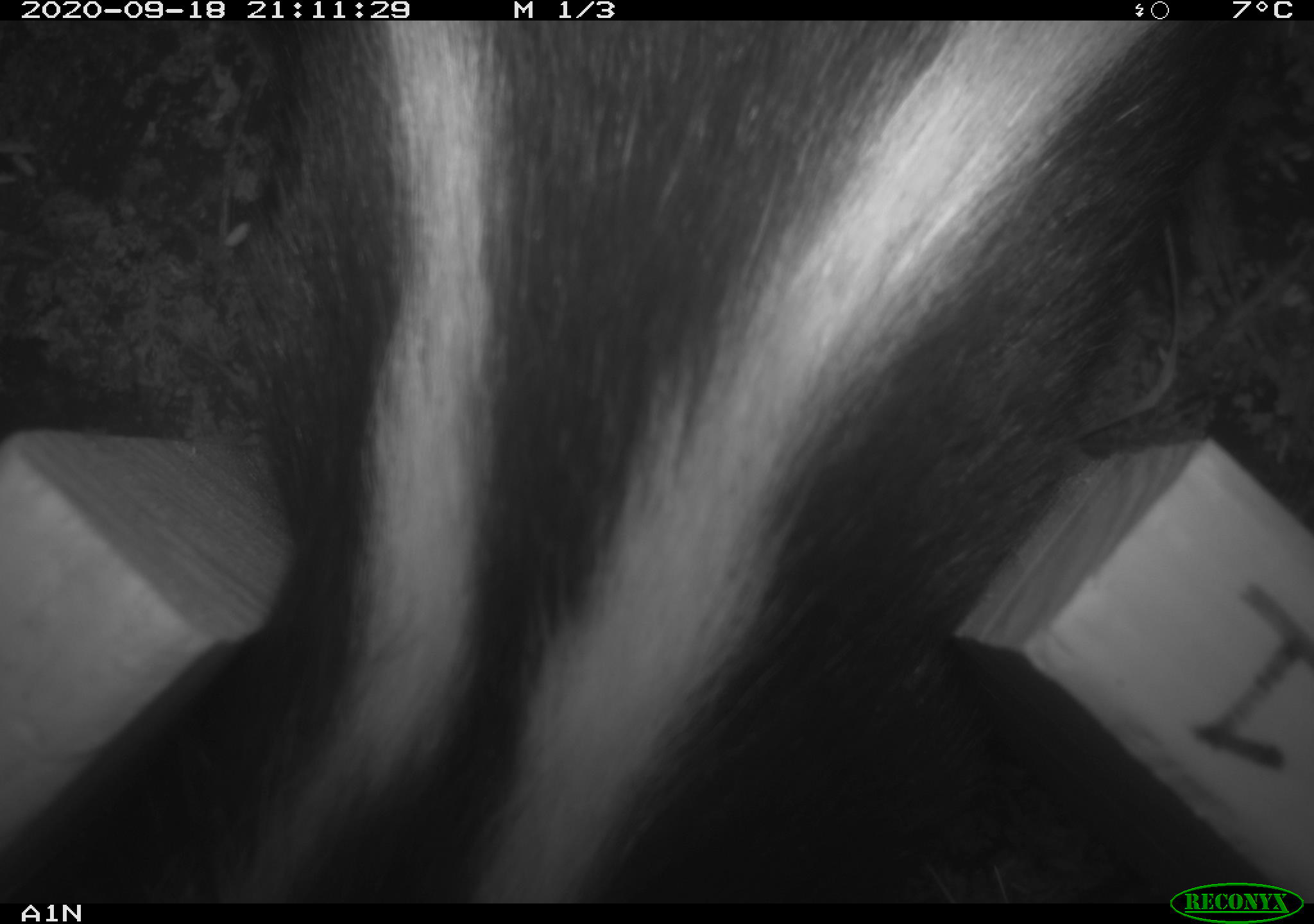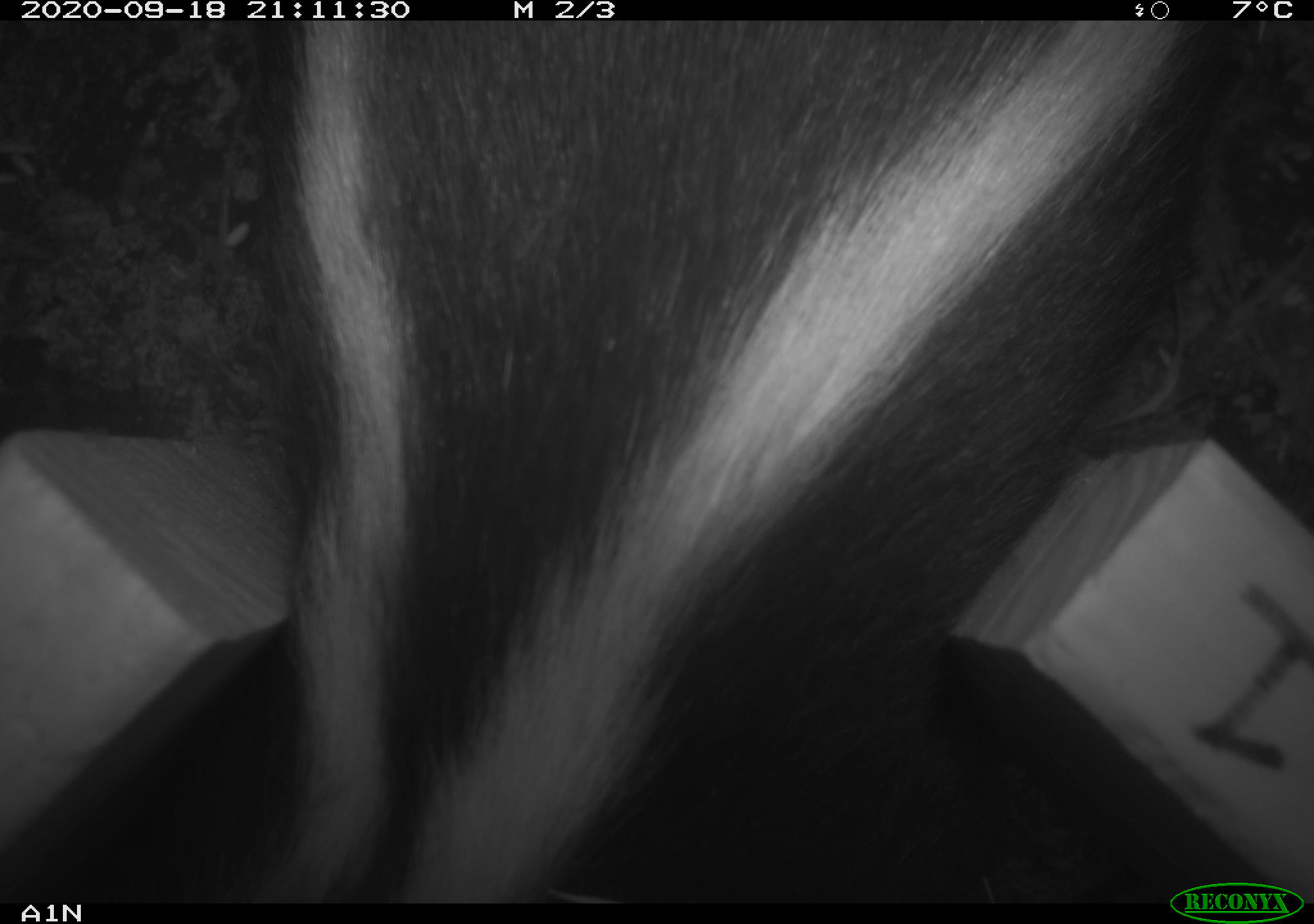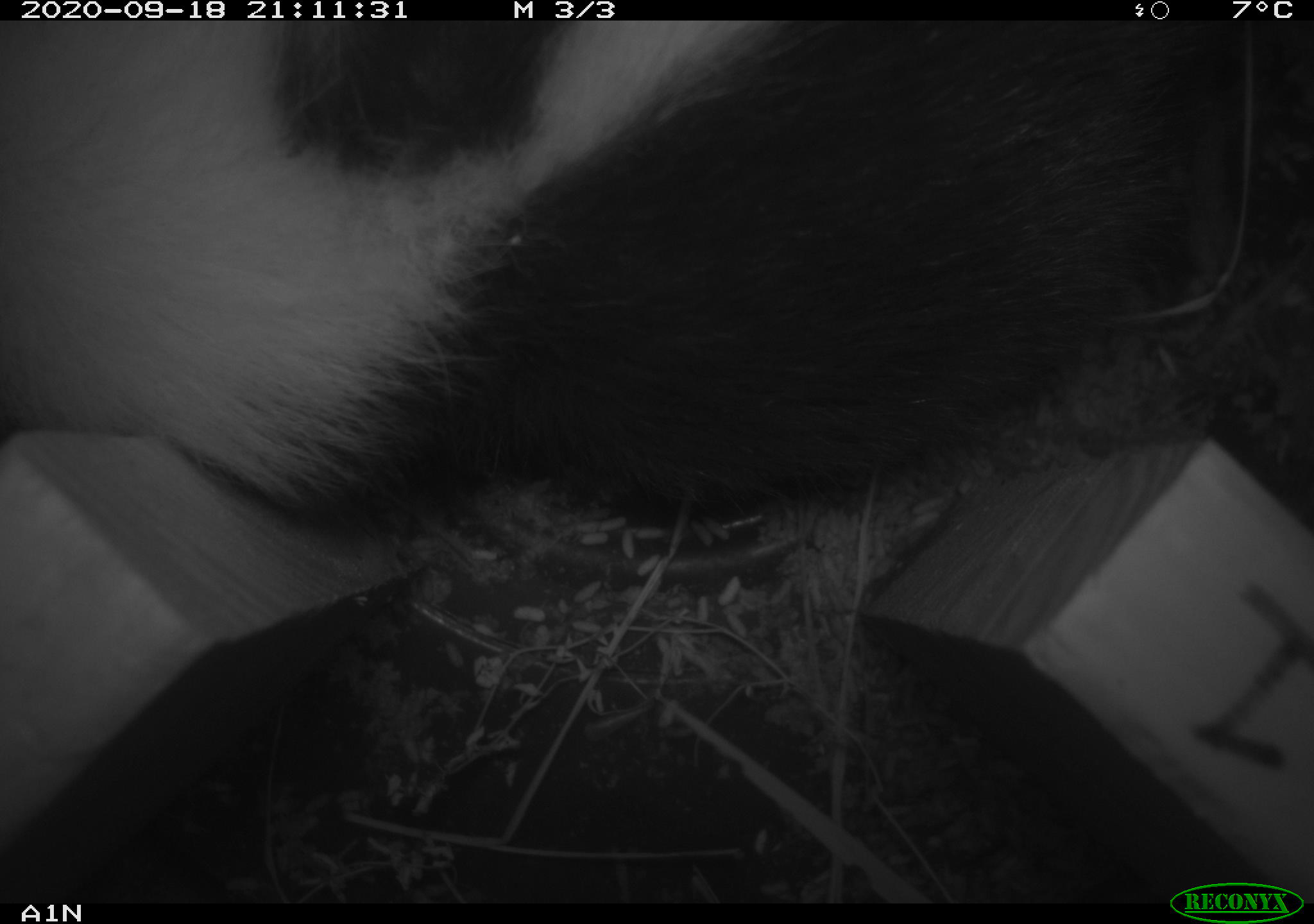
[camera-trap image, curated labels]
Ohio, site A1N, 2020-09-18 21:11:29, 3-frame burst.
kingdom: Animalia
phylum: Chordata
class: Mammalia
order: Carnivora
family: Mephitidae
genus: Mephitis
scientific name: Mephitis mephitis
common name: striped skunk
Striped skunk (Mephitis mephitis).